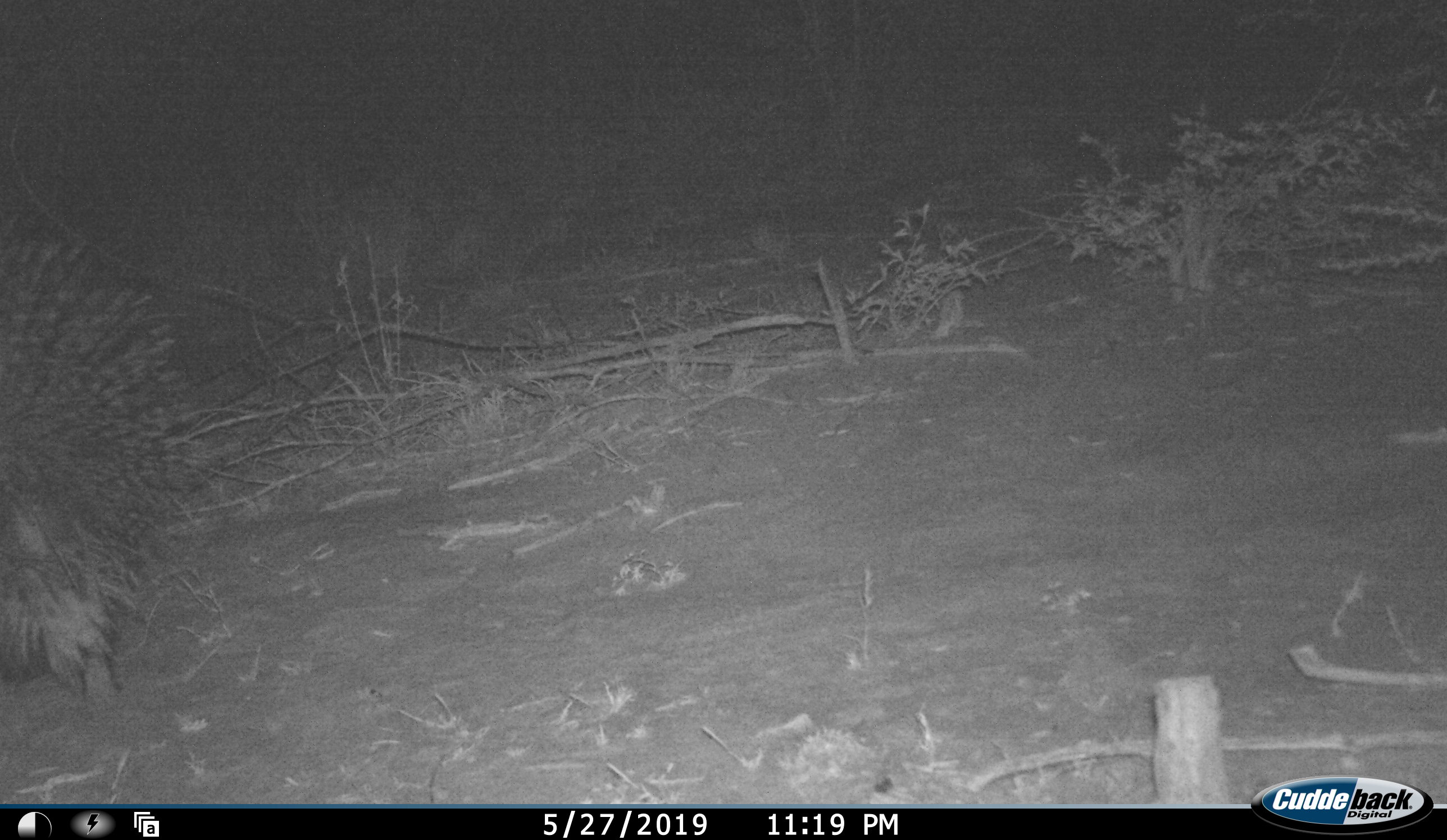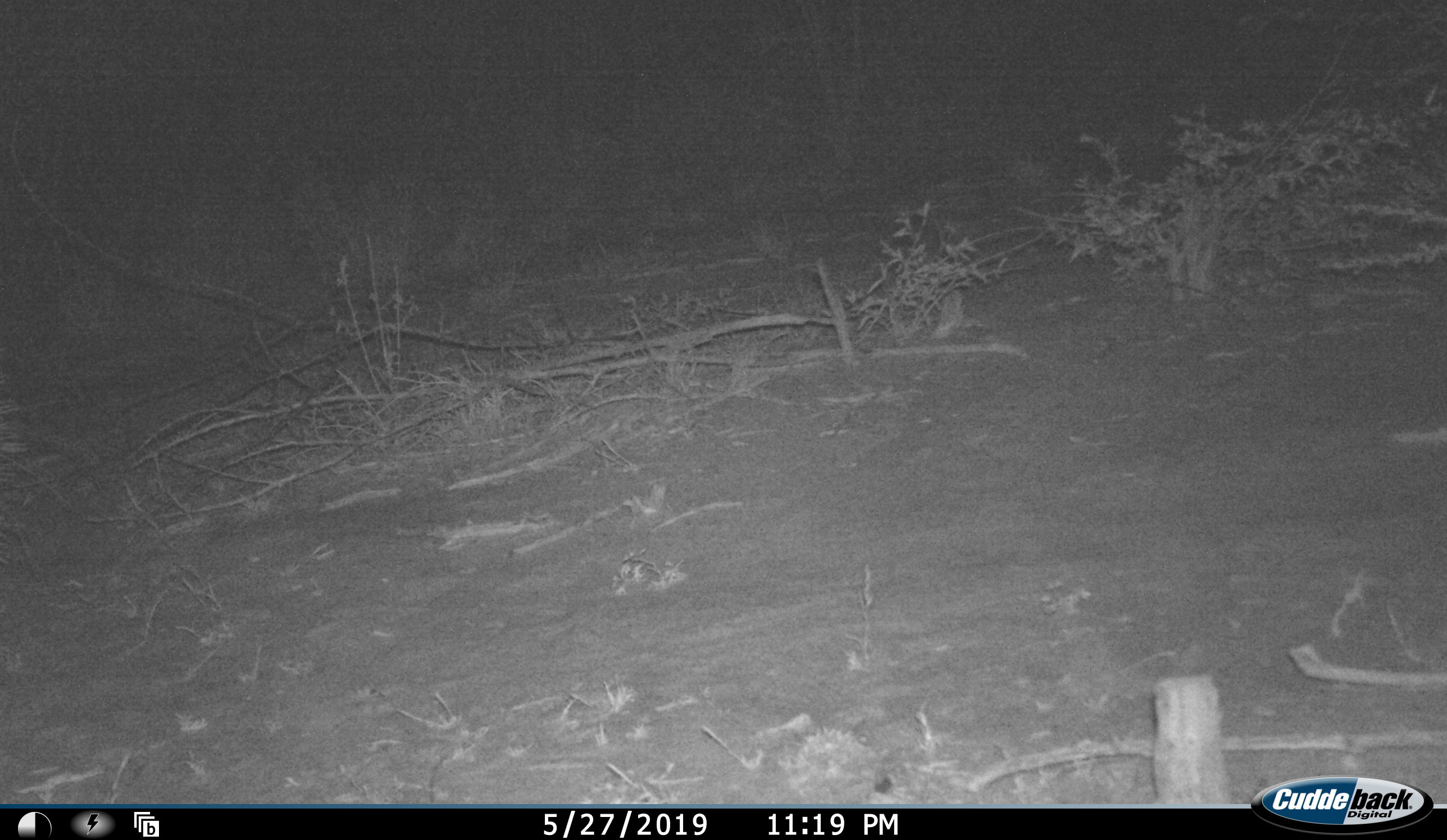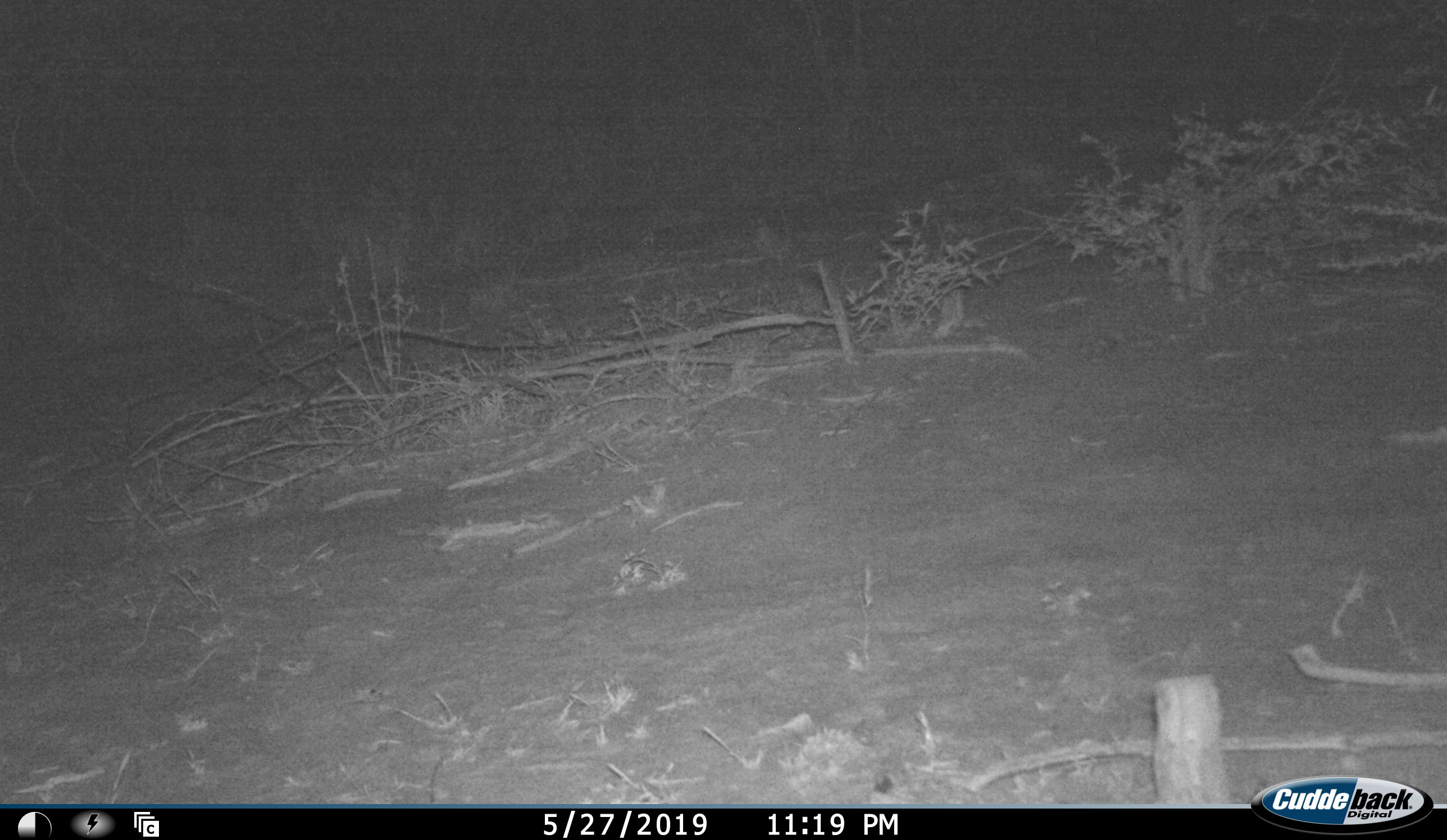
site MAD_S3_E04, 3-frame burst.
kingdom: Animalia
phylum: Chordata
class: Mammalia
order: Rodentia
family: Hystricidae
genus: Hystrix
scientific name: Hystrix cristata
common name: crested porcupine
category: porcupine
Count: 1.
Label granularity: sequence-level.